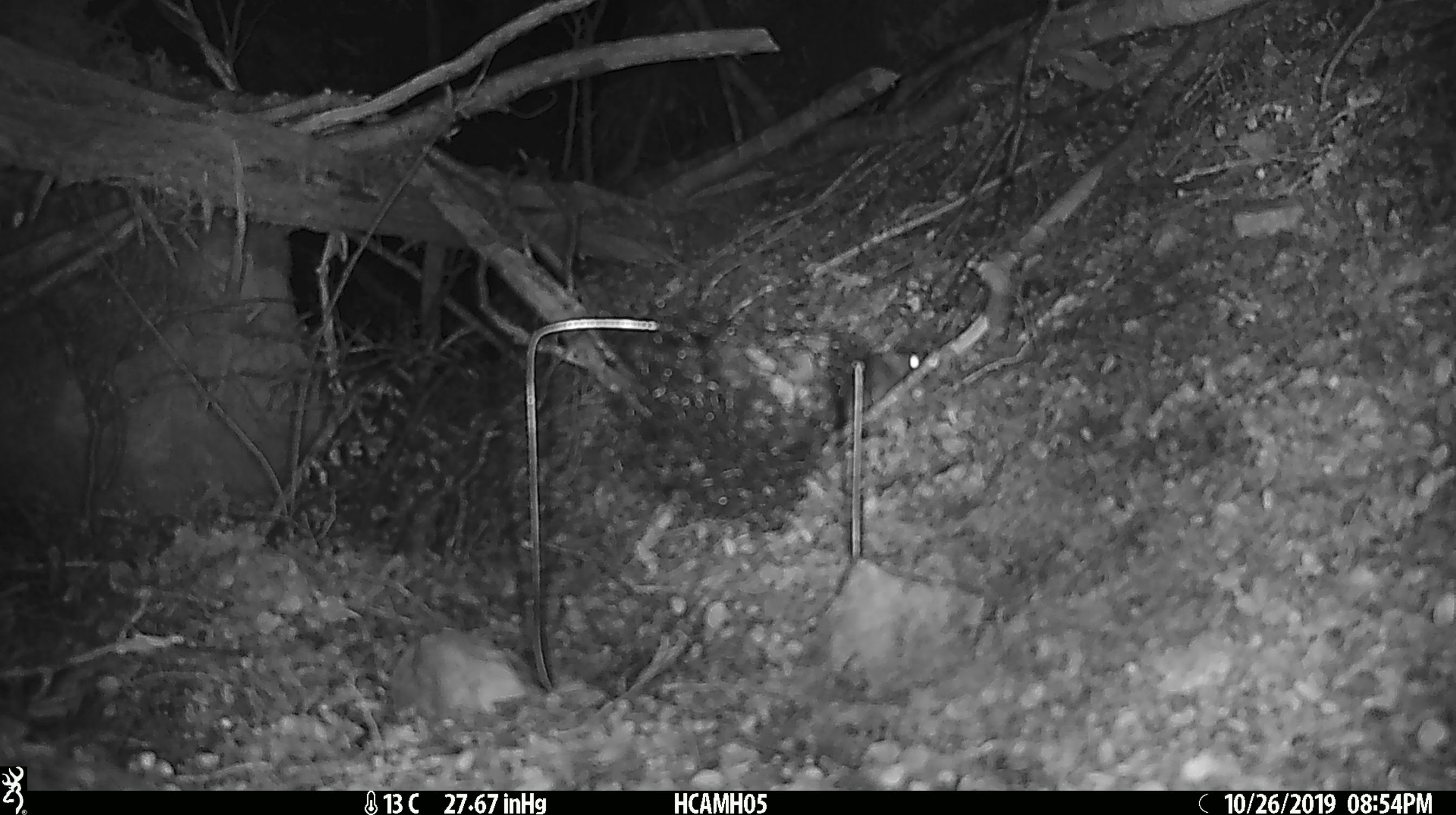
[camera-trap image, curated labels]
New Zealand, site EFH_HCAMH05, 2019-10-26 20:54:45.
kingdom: Animalia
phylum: Chordata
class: Mammalia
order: Rodentia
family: Muridae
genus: Mus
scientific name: Mus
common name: mouse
Mouse (Mus).